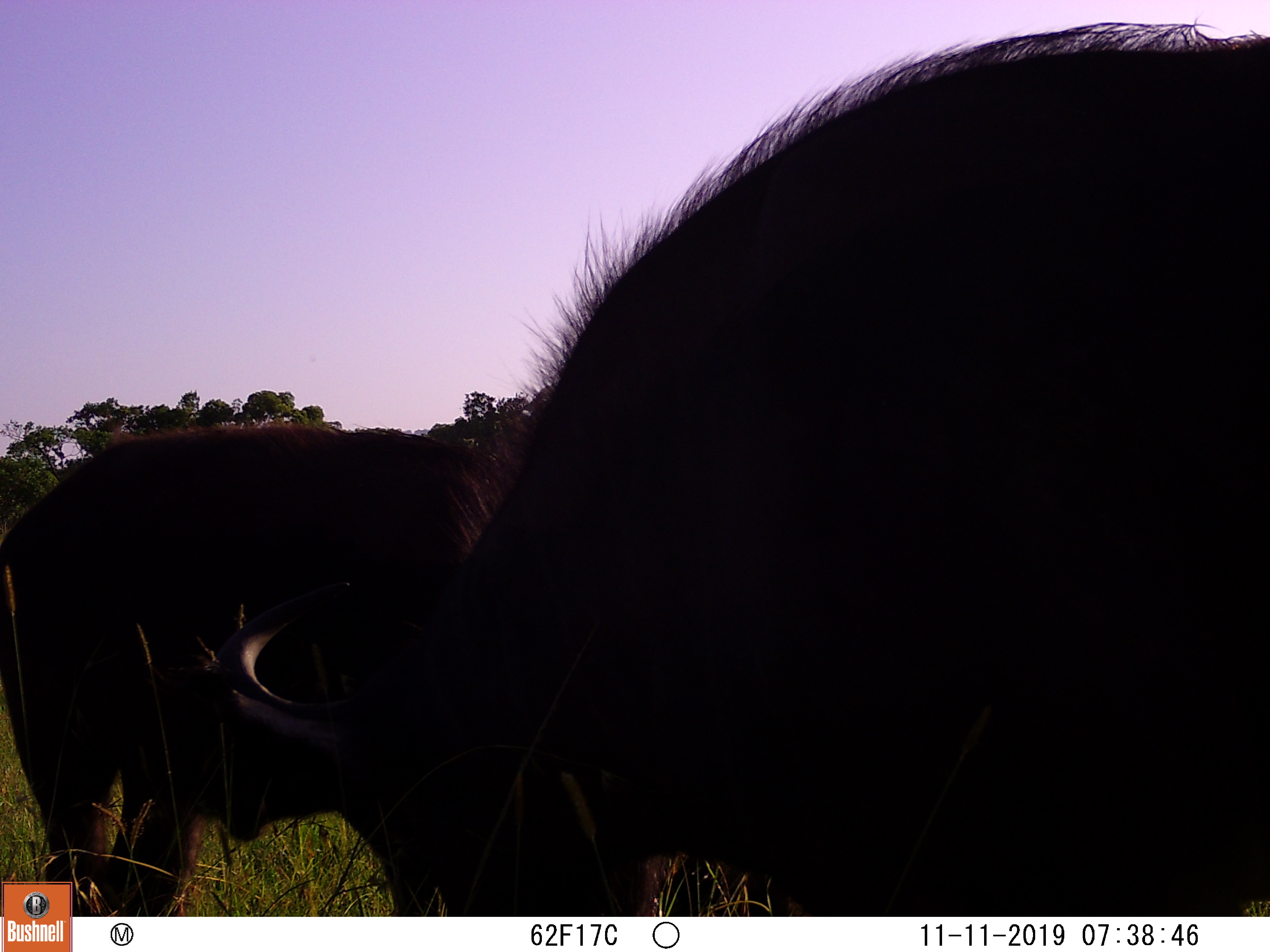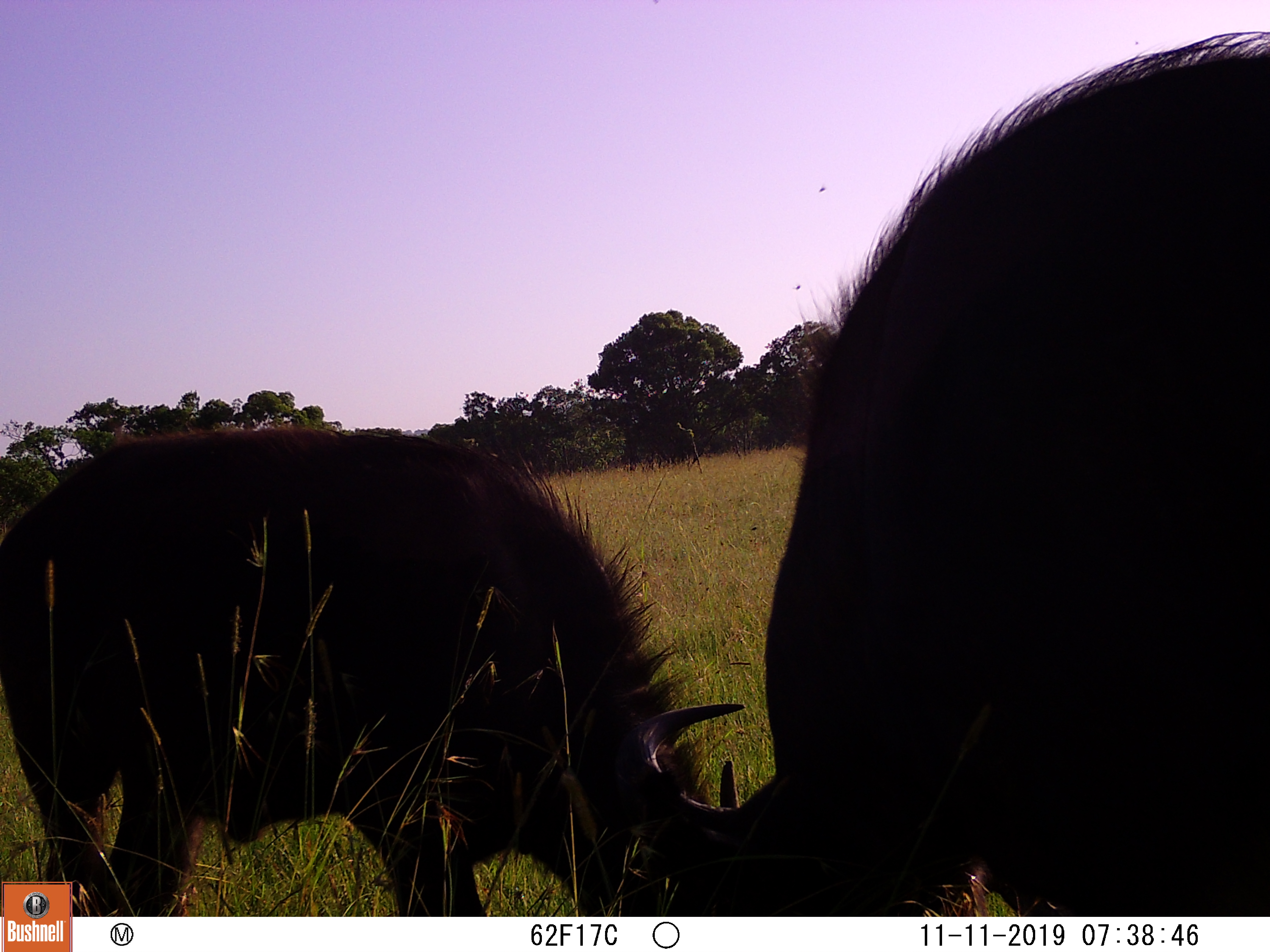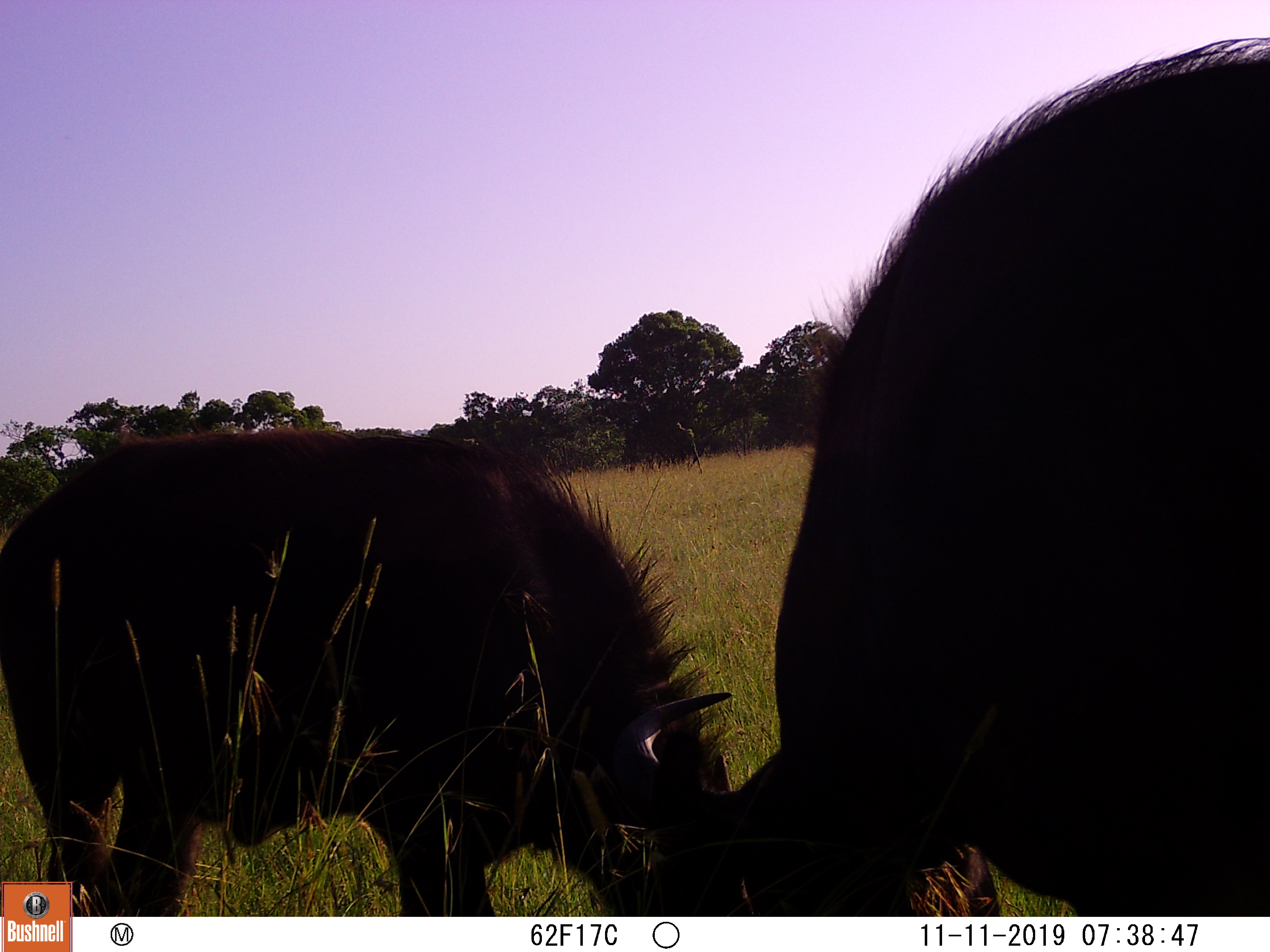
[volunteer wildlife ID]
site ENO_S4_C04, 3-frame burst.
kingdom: Animalia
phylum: Chordata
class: Mammalia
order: Artiodactyla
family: Bovidae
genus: Syncerus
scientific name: Syncerus caffer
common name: african buffalo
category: buffalo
Buffalo (african buffalo) (Syncerus caffer), count 2. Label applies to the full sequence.